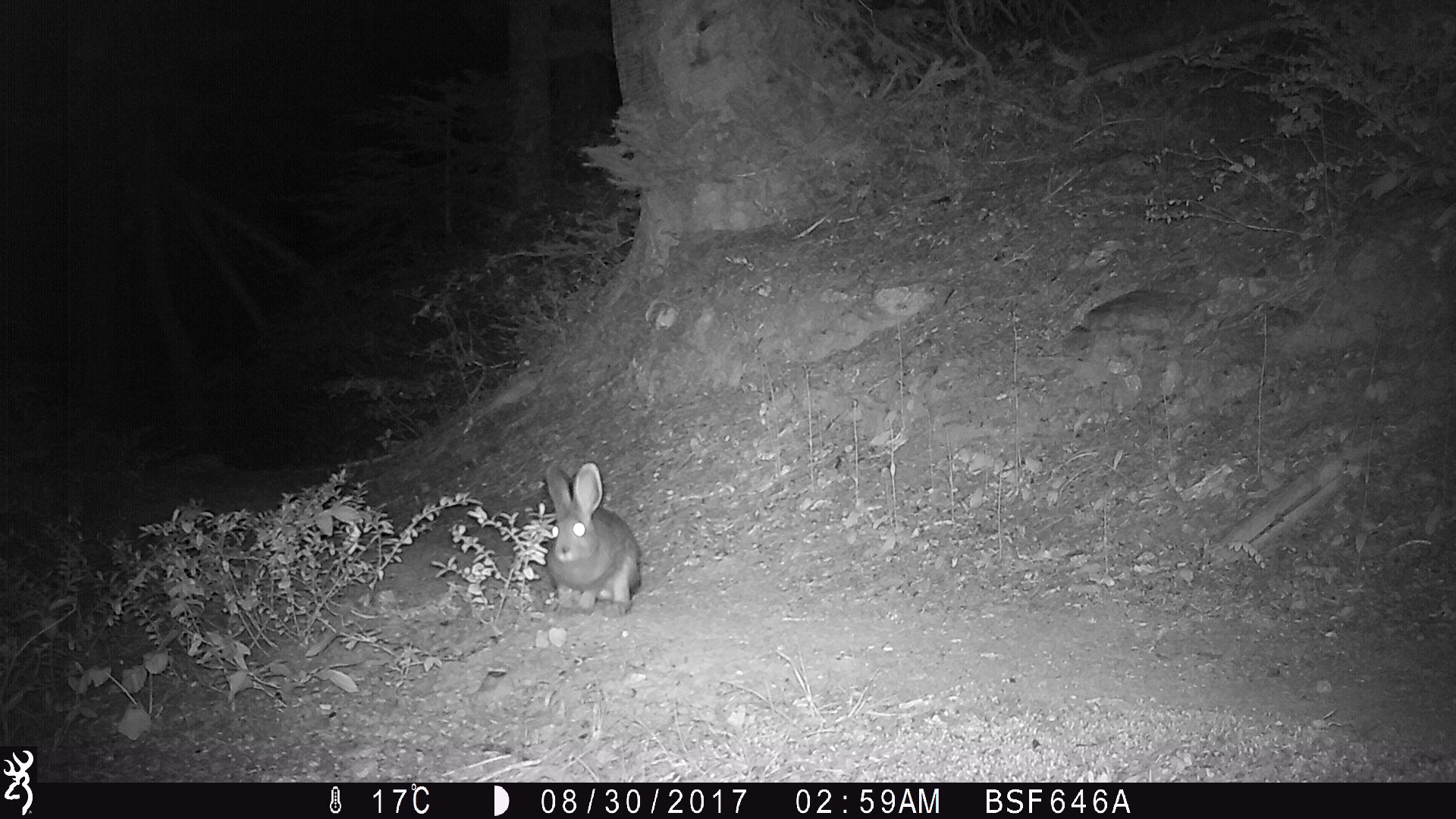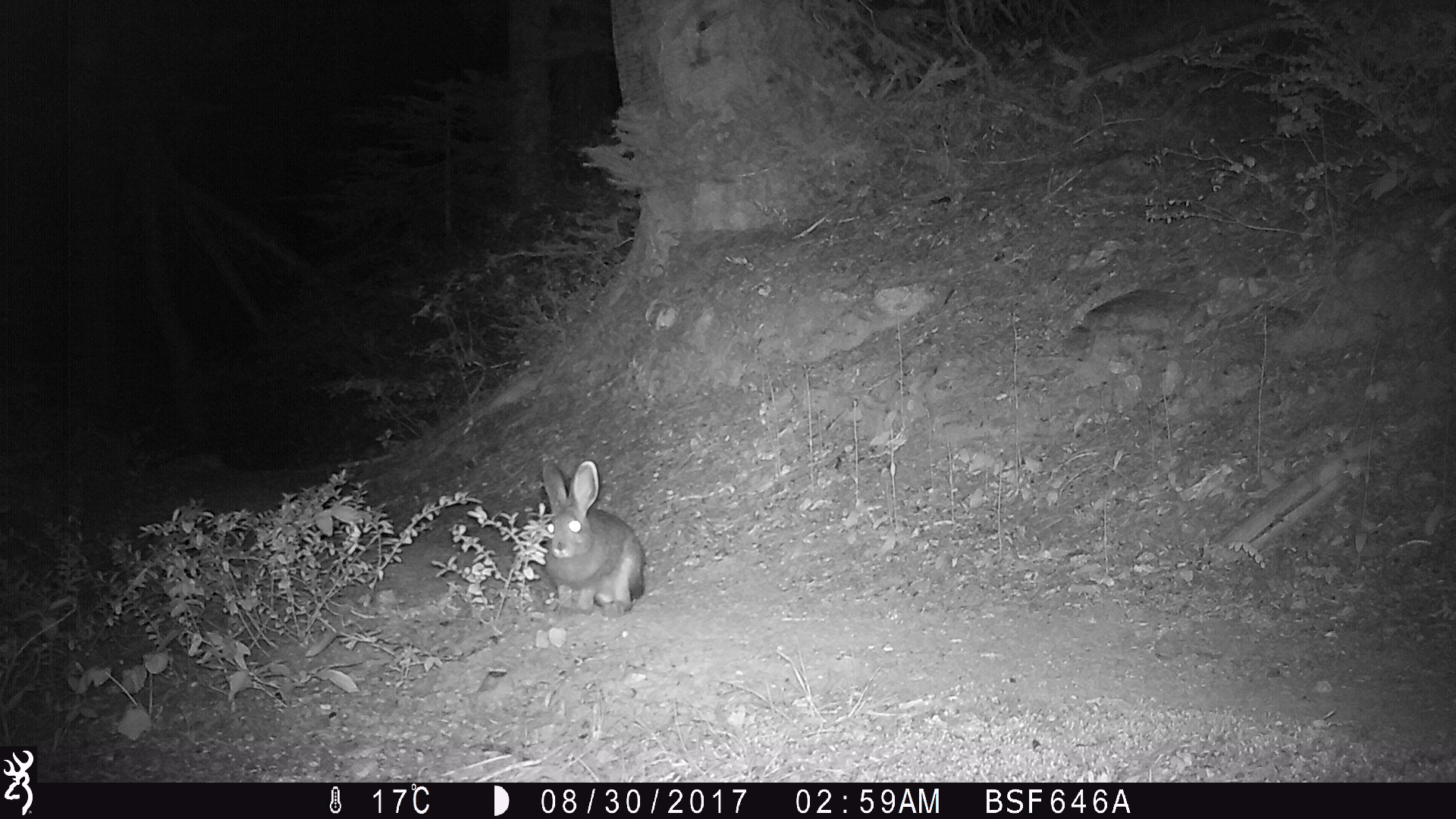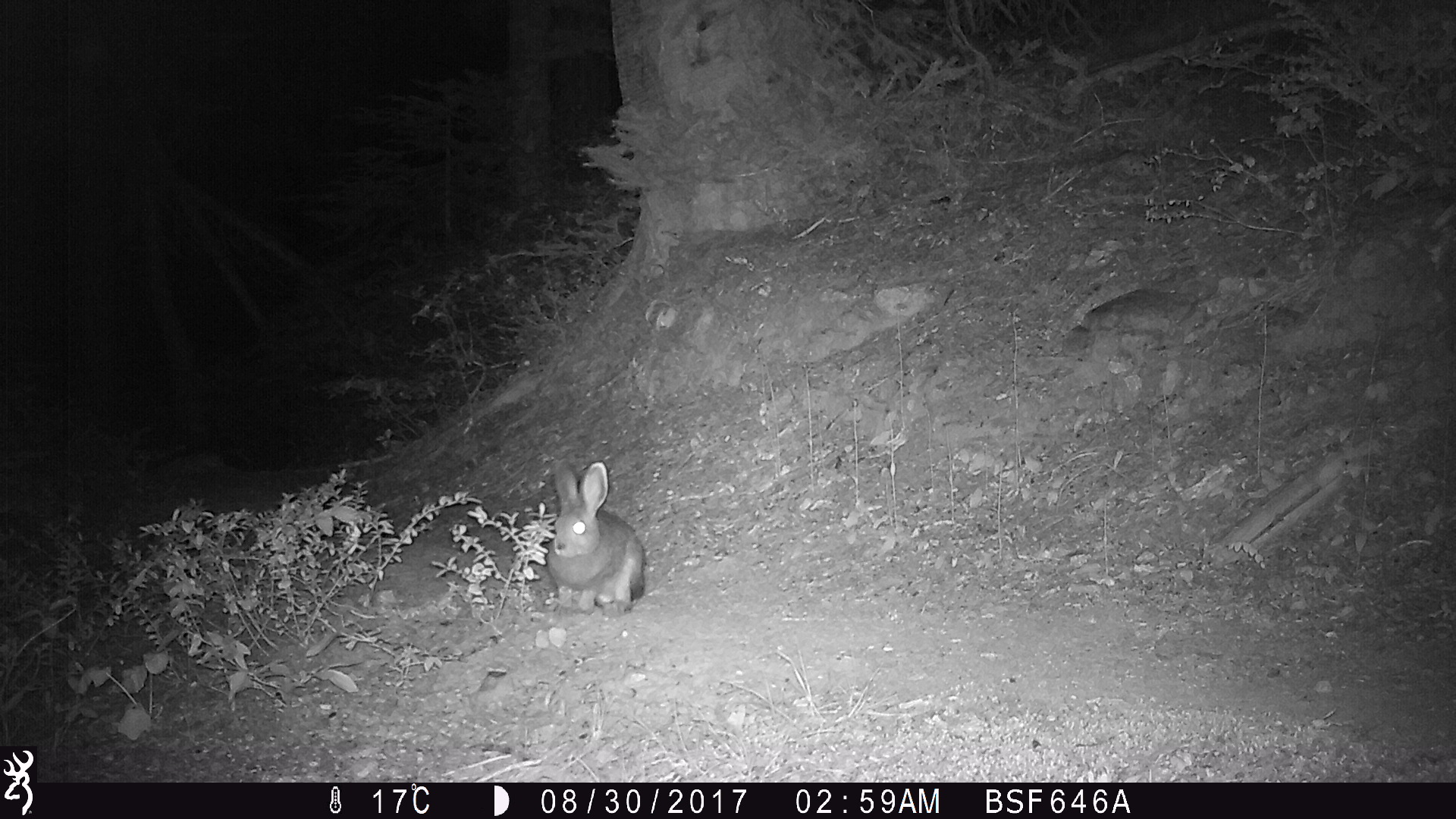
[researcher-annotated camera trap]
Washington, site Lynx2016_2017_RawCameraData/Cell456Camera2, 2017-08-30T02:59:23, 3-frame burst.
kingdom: Animalia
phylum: Chordata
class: Mammalia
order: Lagomorpha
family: Leporidae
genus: Lepus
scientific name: Lepus americanus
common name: snowshoe hare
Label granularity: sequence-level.